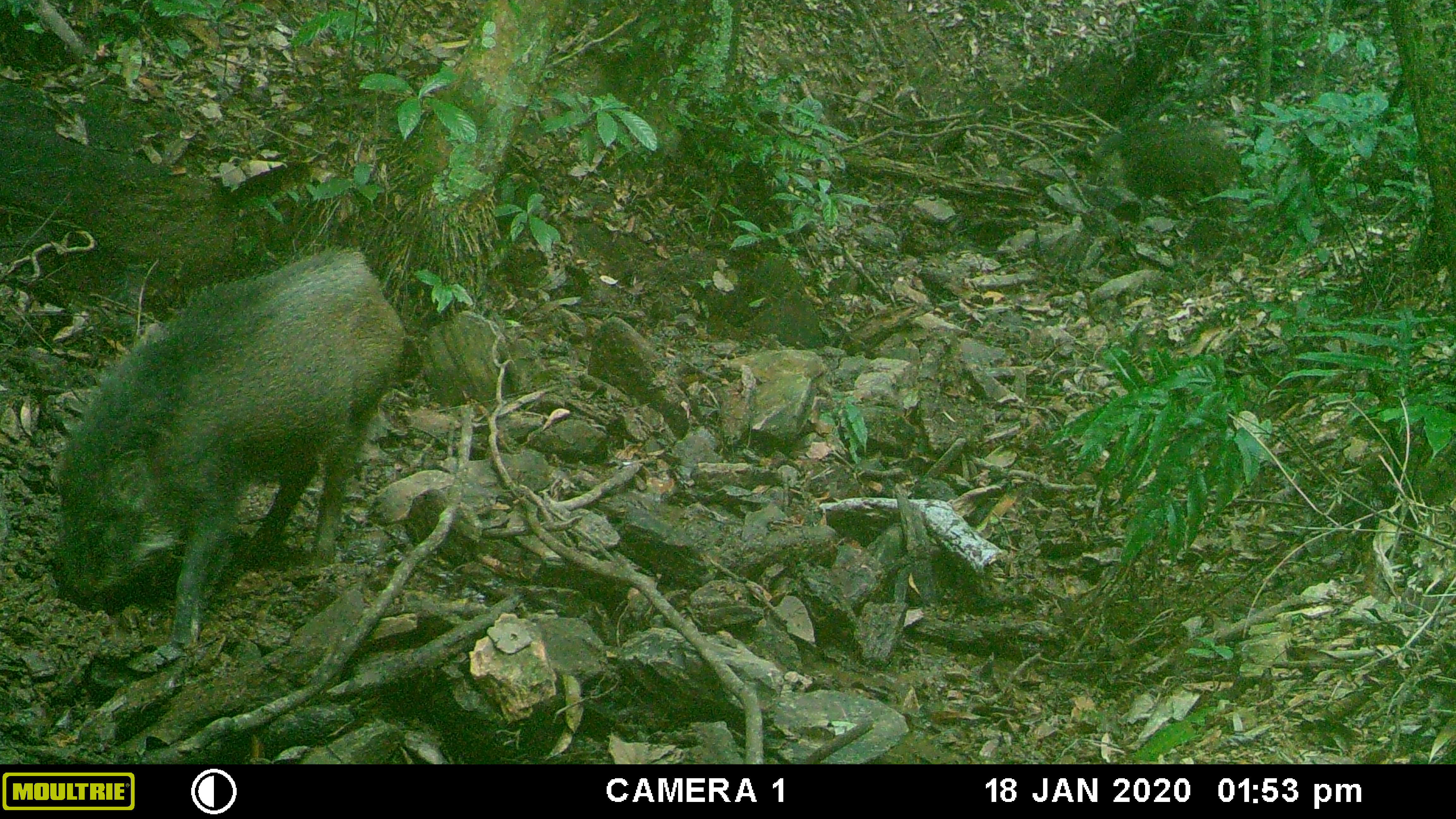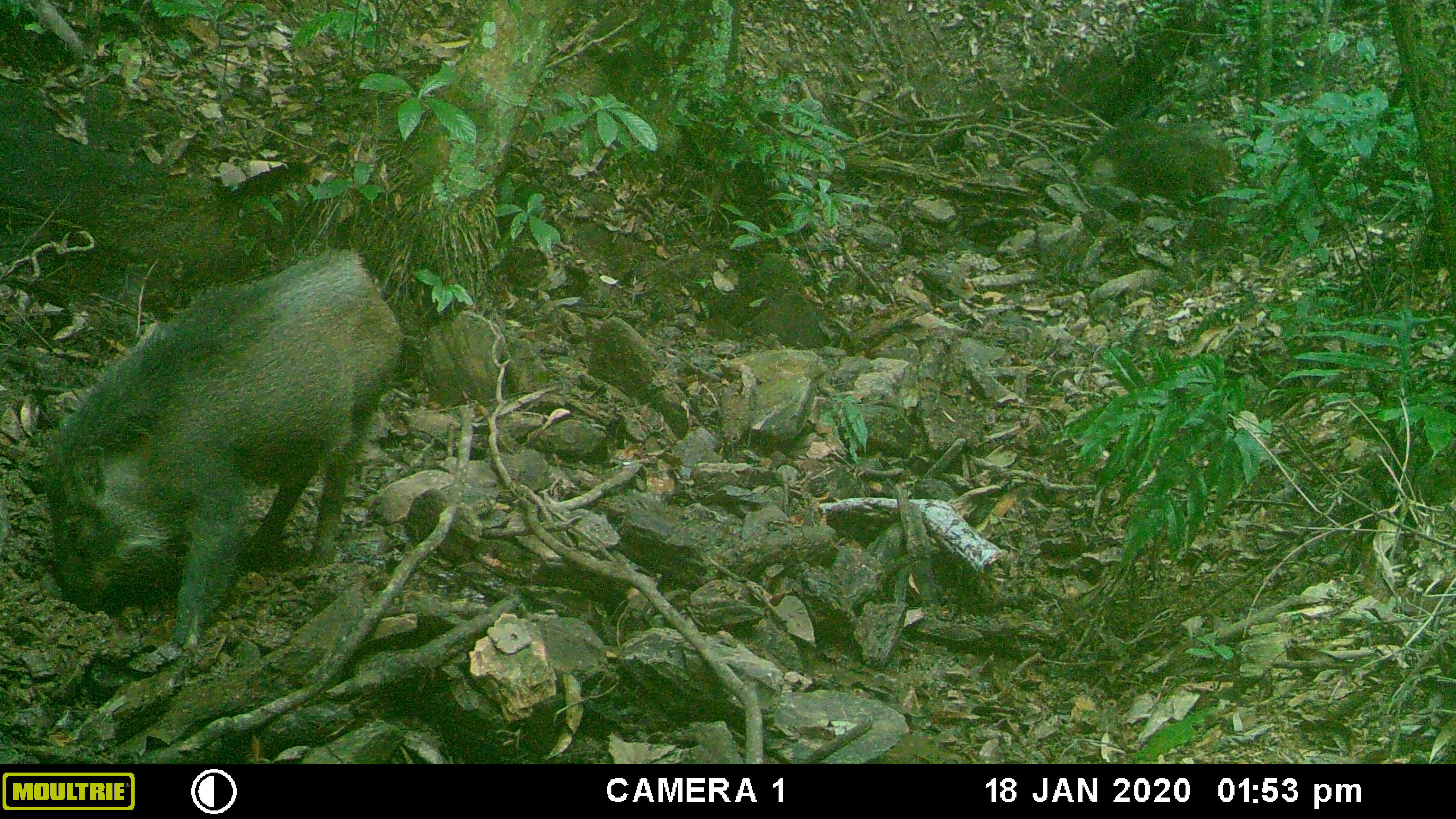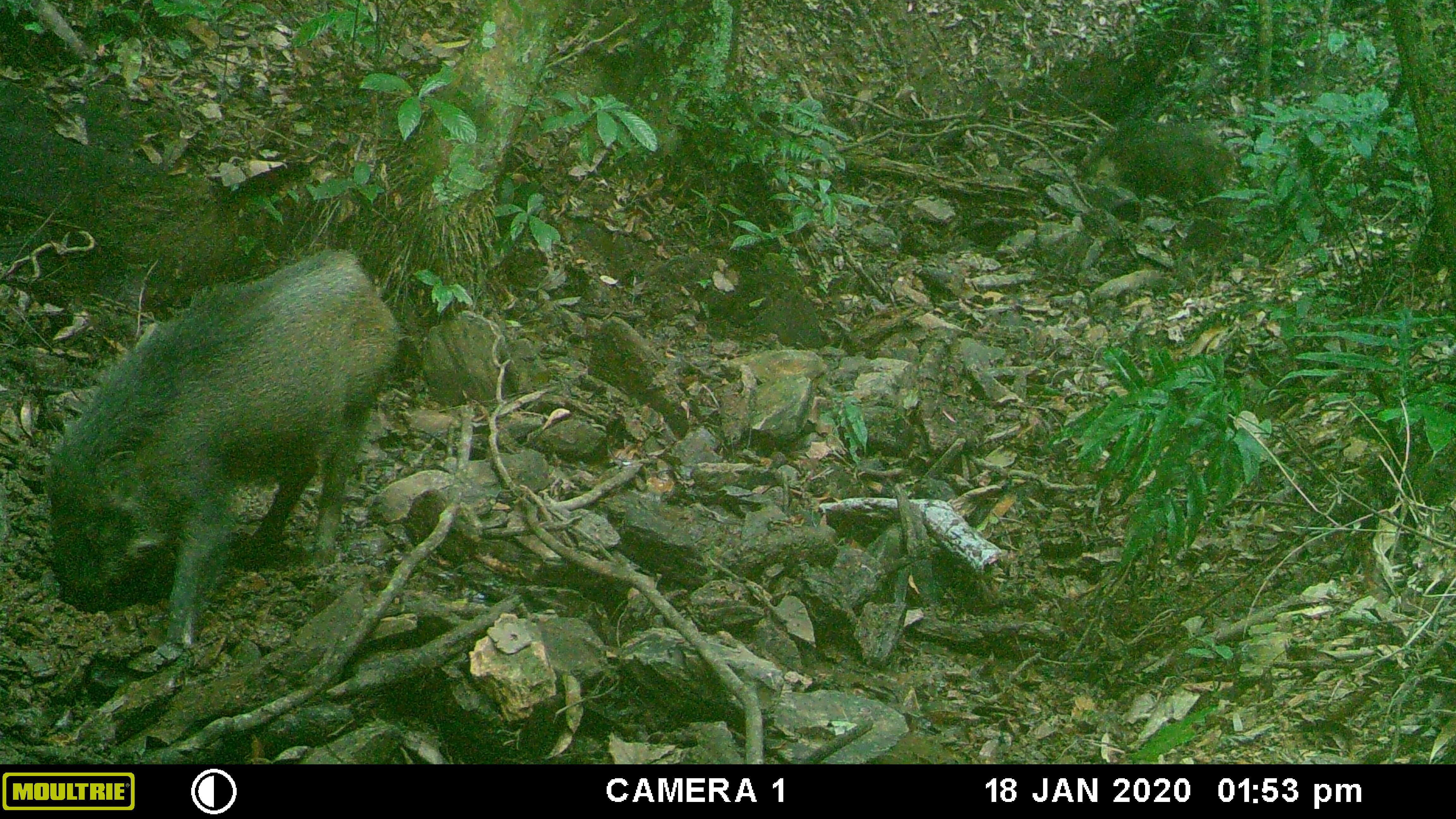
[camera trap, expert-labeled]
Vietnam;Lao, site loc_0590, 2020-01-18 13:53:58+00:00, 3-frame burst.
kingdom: Animalia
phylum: Chordata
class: Mammalia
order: Artiodactyla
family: Suidae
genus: Sus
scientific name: Sus scrofa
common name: eurasian wild pig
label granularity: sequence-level